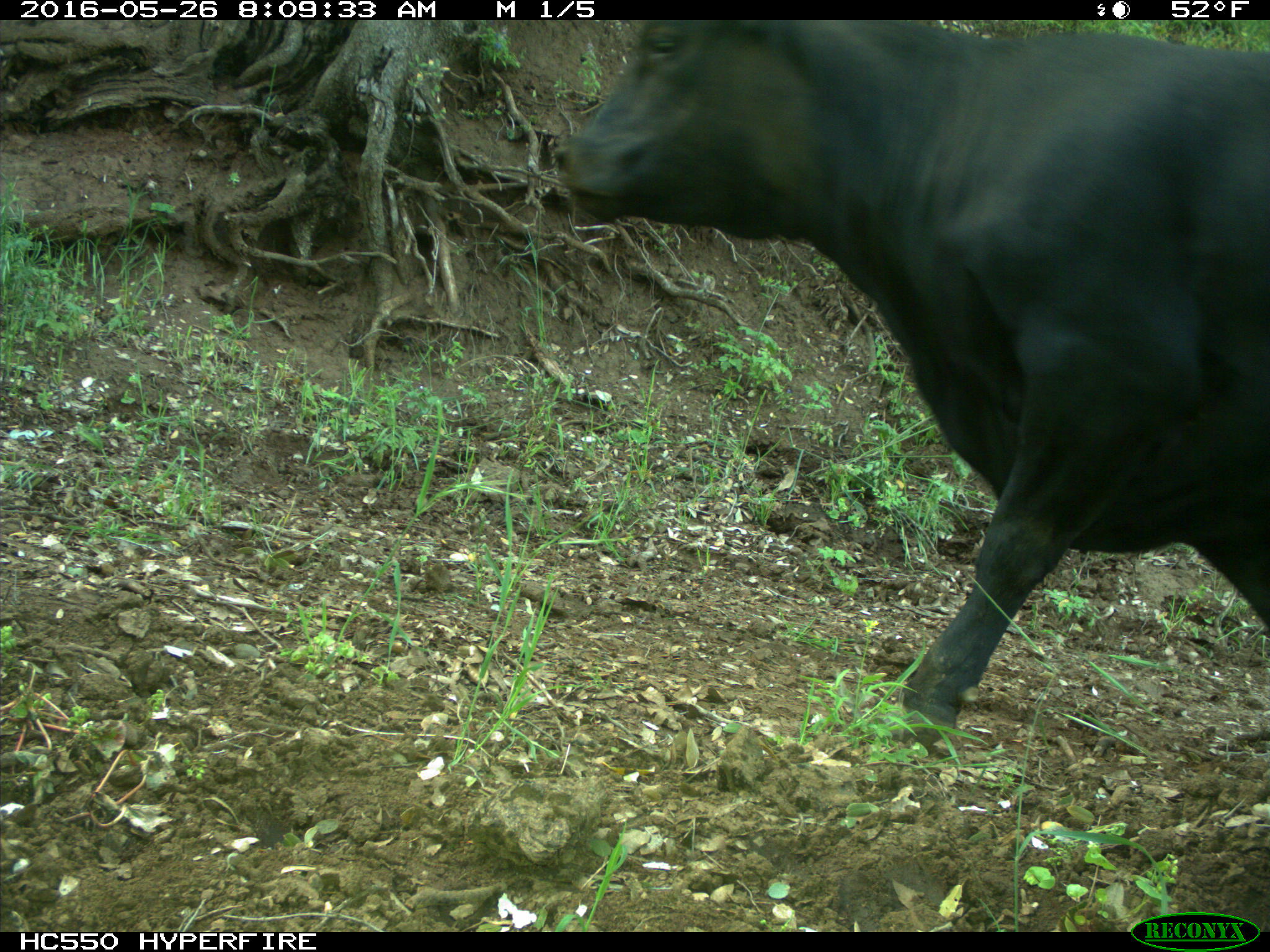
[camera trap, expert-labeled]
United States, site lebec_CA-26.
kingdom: Animalia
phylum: Chordata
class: Mammalia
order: Artiodactyla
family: Bovidae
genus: Bos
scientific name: Bos taurus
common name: domestic cow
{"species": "Bos taurus (domestic cow)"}